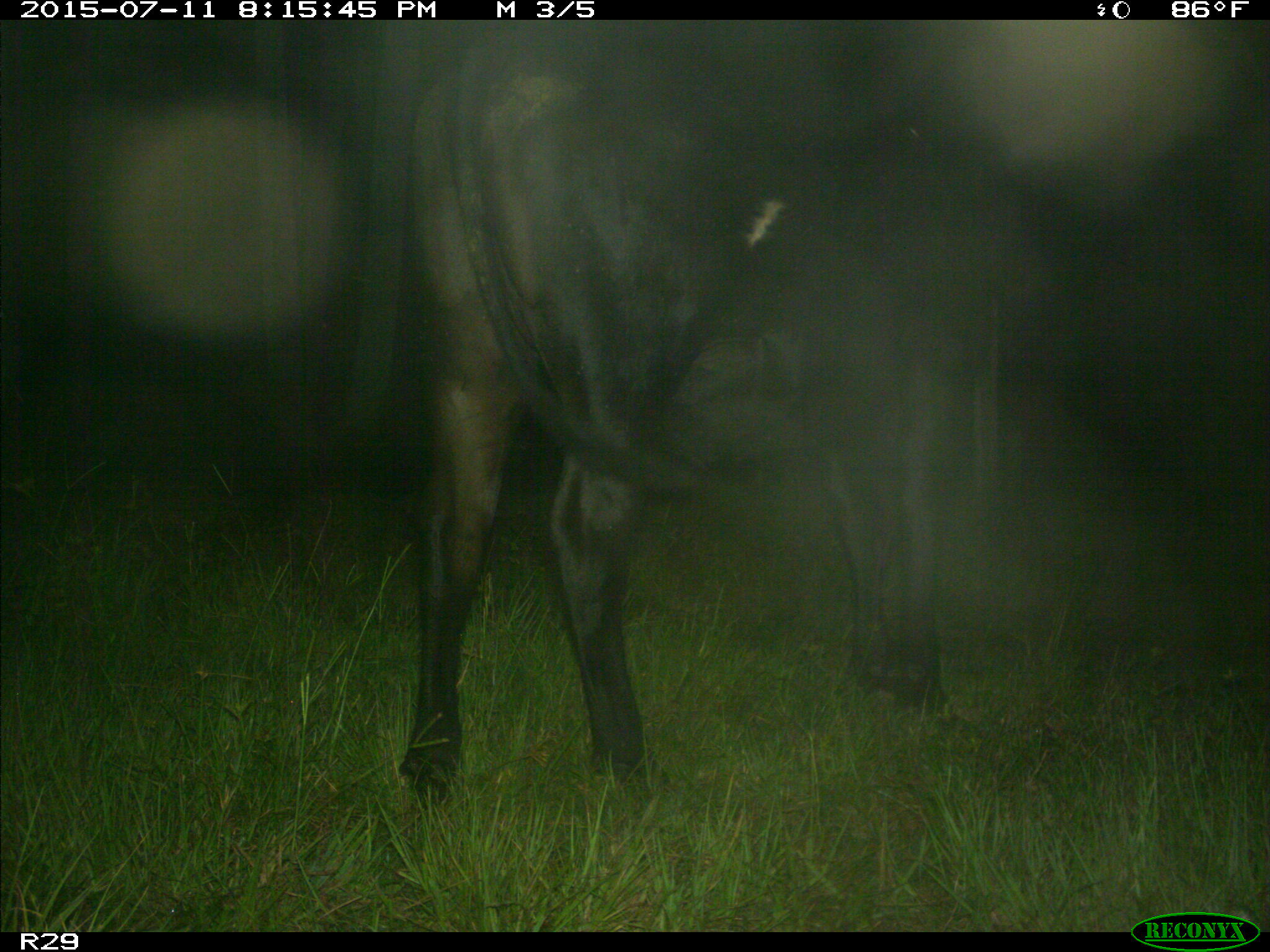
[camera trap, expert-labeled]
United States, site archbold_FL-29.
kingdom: Animalia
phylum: Chordata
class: Mammalia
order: Artiodactyla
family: Bovidae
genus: Bos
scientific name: Bos taurus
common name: domestic cow